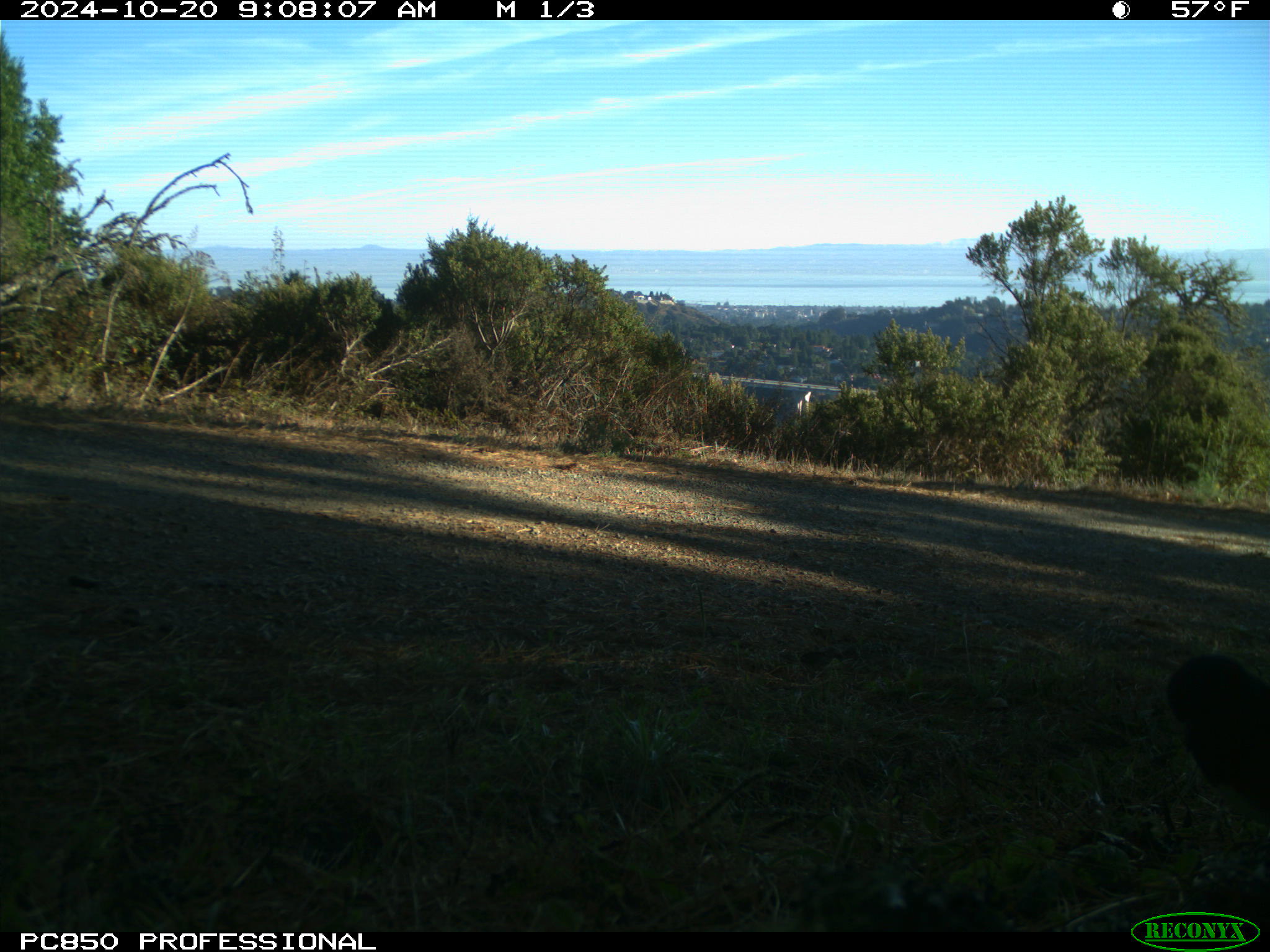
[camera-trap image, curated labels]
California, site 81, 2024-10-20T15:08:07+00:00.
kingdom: Animalia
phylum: Chordata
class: Aves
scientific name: Aves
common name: bird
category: unknown bird